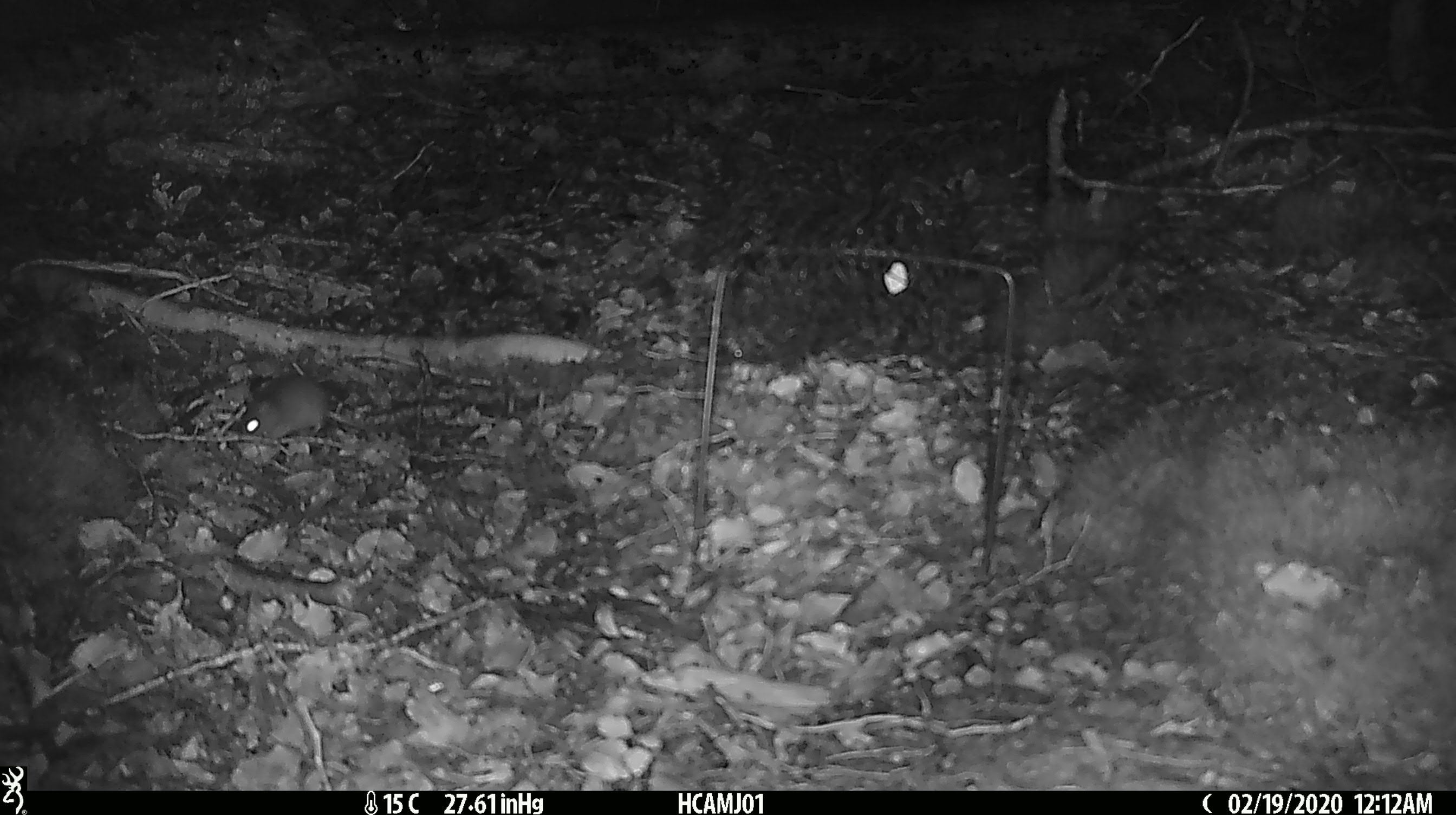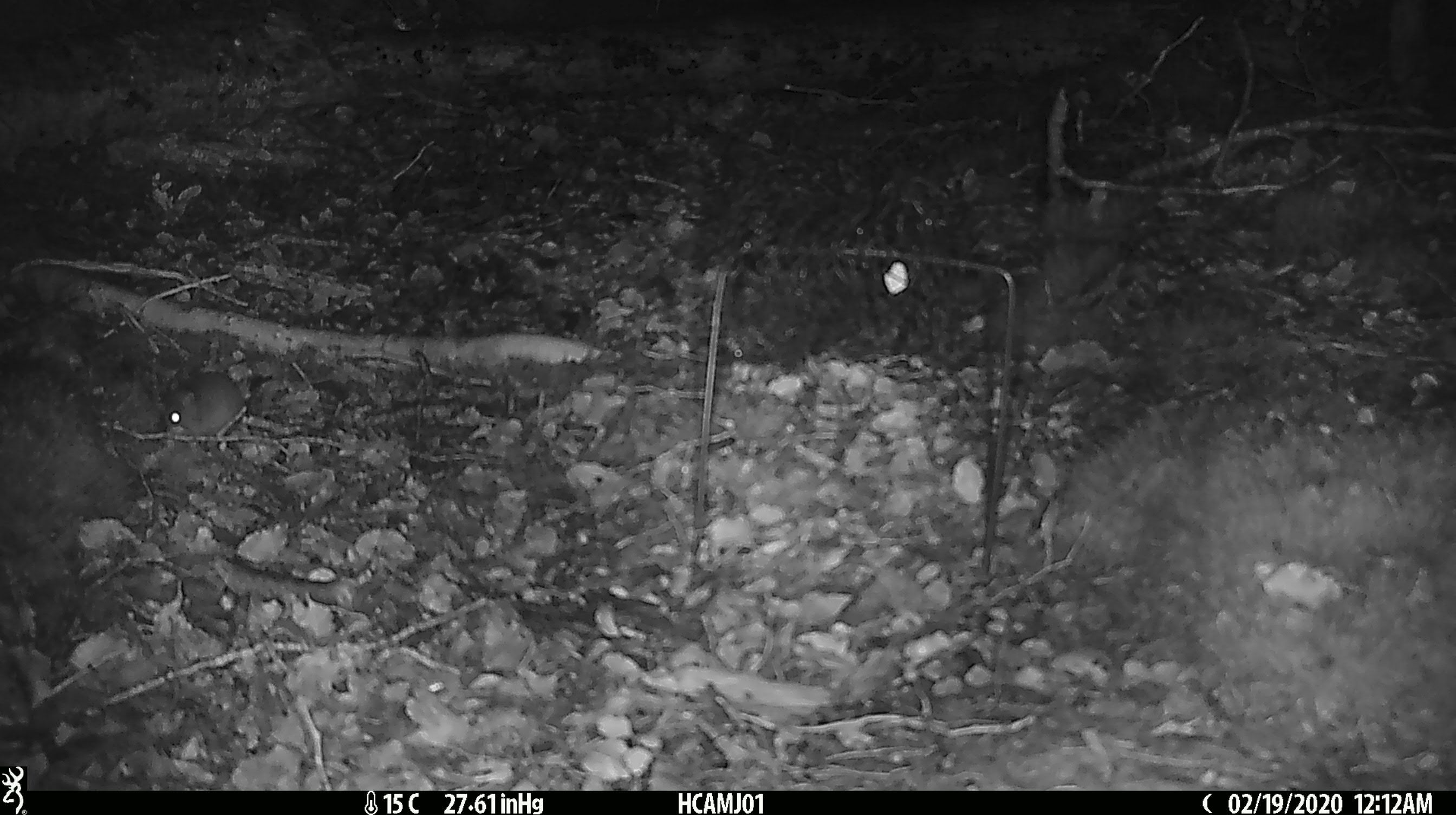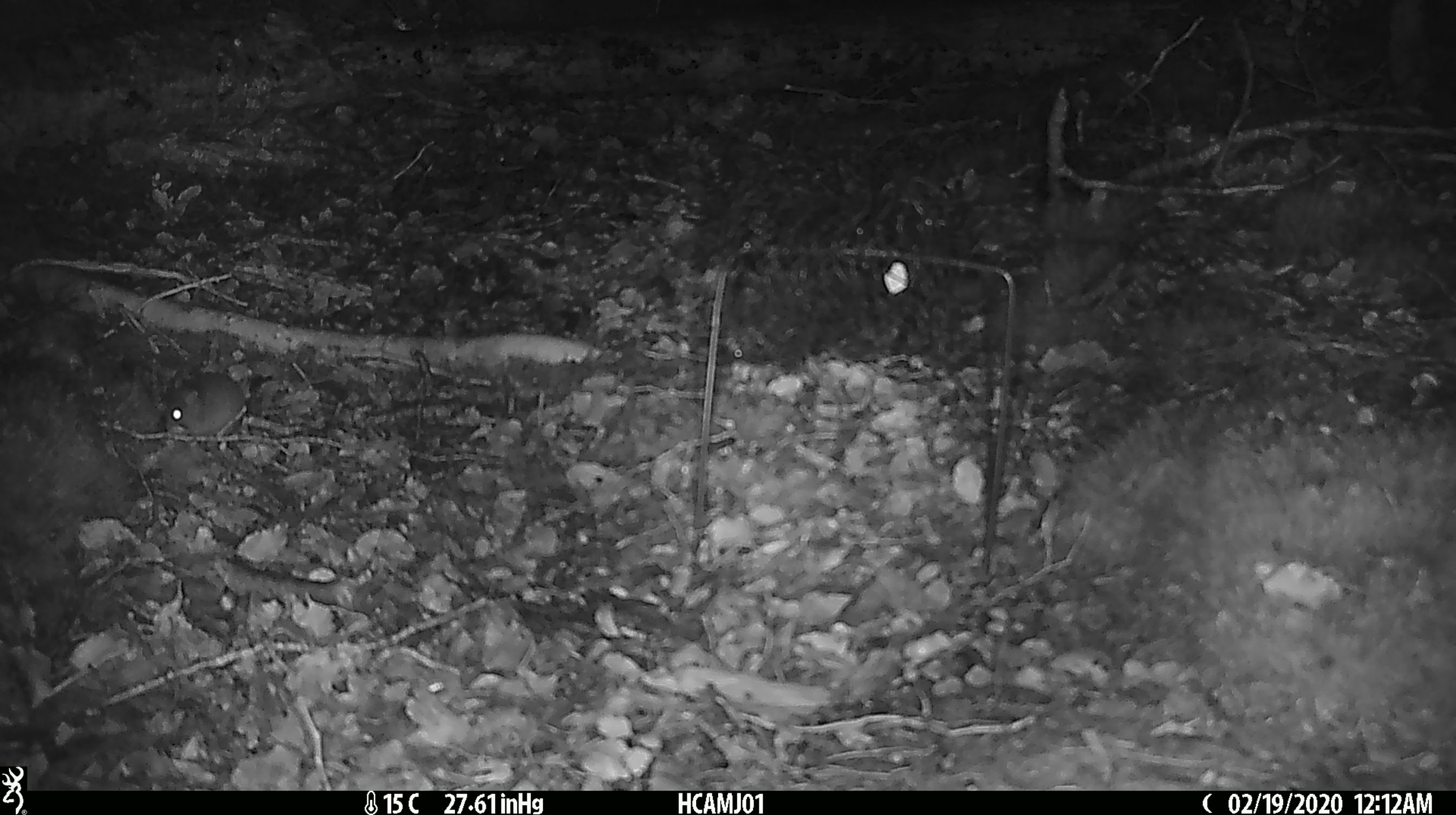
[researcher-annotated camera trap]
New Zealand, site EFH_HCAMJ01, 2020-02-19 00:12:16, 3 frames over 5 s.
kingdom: Animalia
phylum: Chordata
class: Mammalia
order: Rodentia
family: Muridae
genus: Mus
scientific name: Mus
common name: mouse